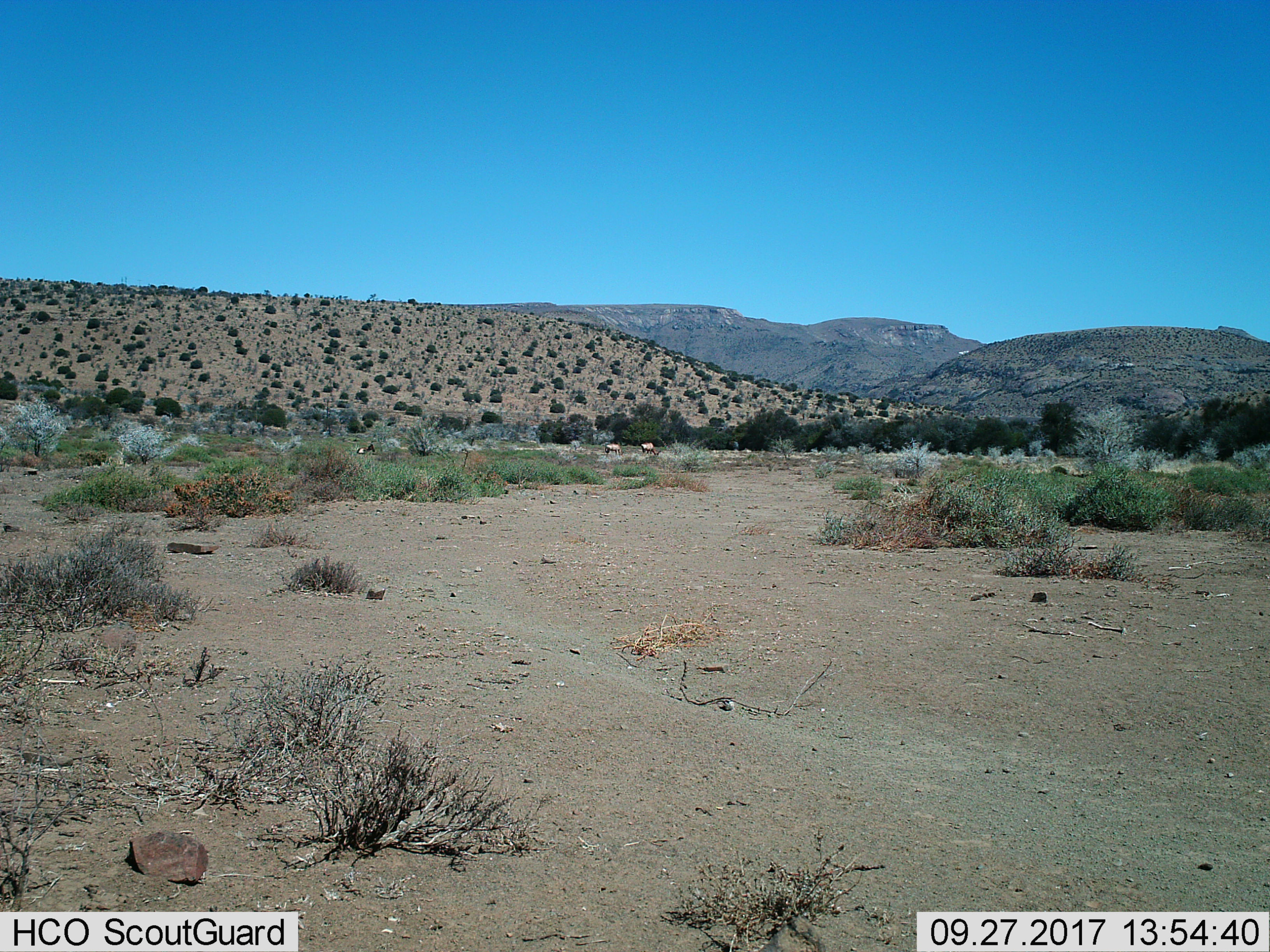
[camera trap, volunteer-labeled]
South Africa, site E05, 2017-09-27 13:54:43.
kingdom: Animalia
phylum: Chordata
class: Mammalia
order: Artiodactyla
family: Bovidae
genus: Tragelaphus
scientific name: Tragelaphus oryx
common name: eland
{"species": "eland (Tragelaphus oryx)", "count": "2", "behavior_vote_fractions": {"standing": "100%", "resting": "0%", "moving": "50%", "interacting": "0%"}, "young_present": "0%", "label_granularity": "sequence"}